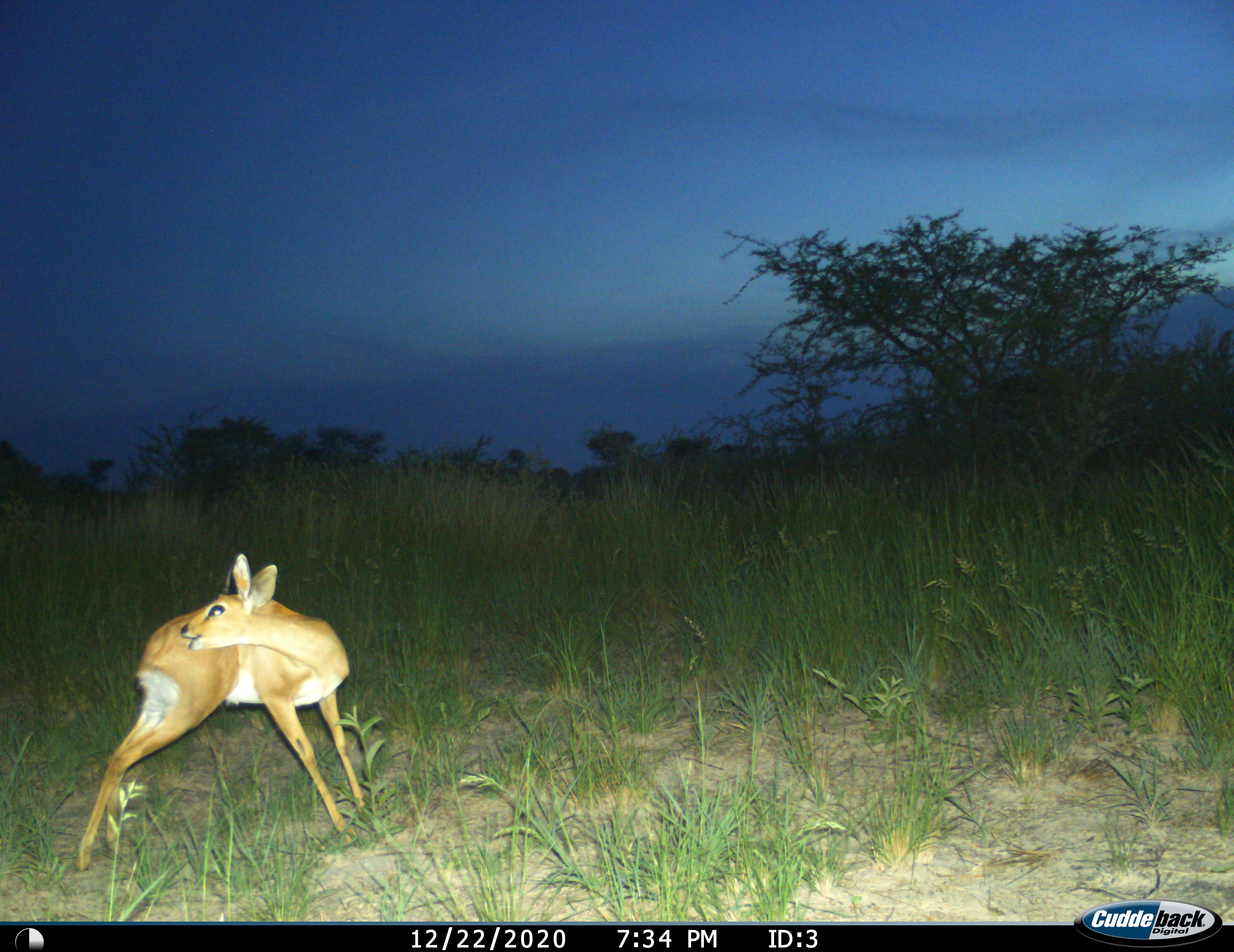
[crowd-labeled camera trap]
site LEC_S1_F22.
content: unidentified animal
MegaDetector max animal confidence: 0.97